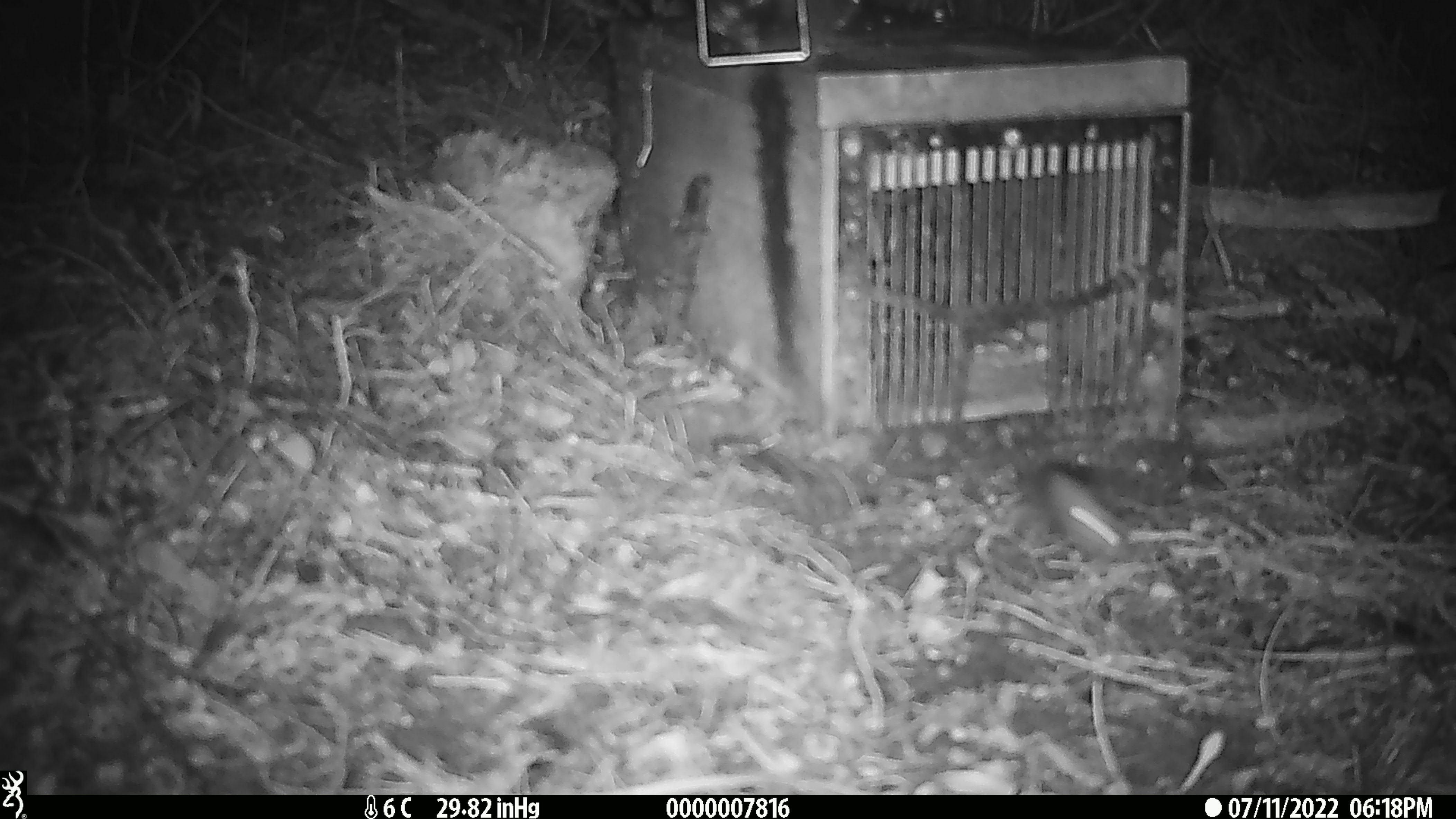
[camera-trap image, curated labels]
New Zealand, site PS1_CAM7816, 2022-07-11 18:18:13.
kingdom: Animalia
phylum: Chordata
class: Mammalia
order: Rodentia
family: Muridae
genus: Mus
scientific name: Mus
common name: mouse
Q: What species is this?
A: Mouse (Mus).